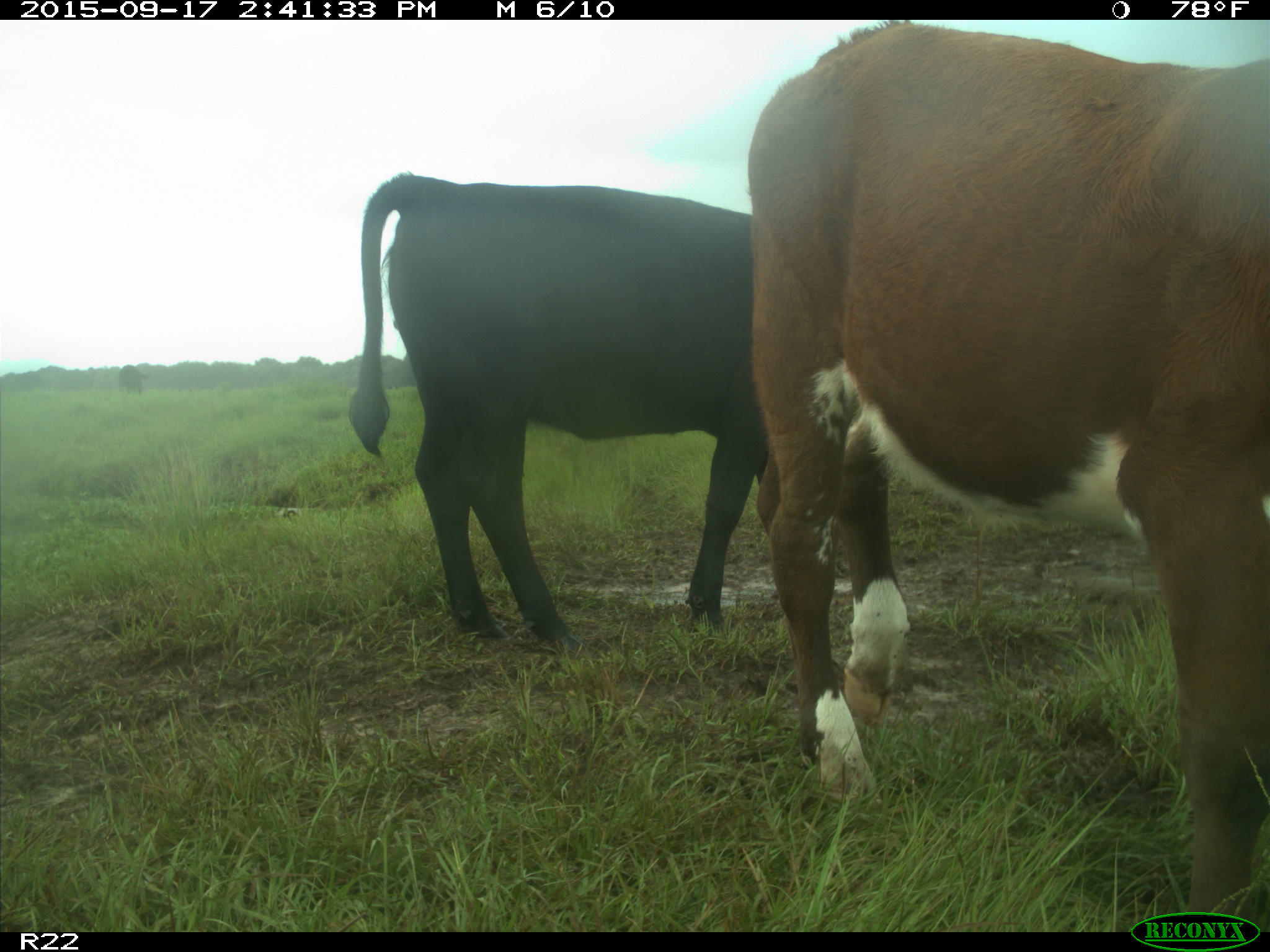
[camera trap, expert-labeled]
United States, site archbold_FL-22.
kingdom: Animalia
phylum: Chordata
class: Mammalia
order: Artiodactyla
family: Bovidae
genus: Bos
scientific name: Bos taurus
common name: domestic cow